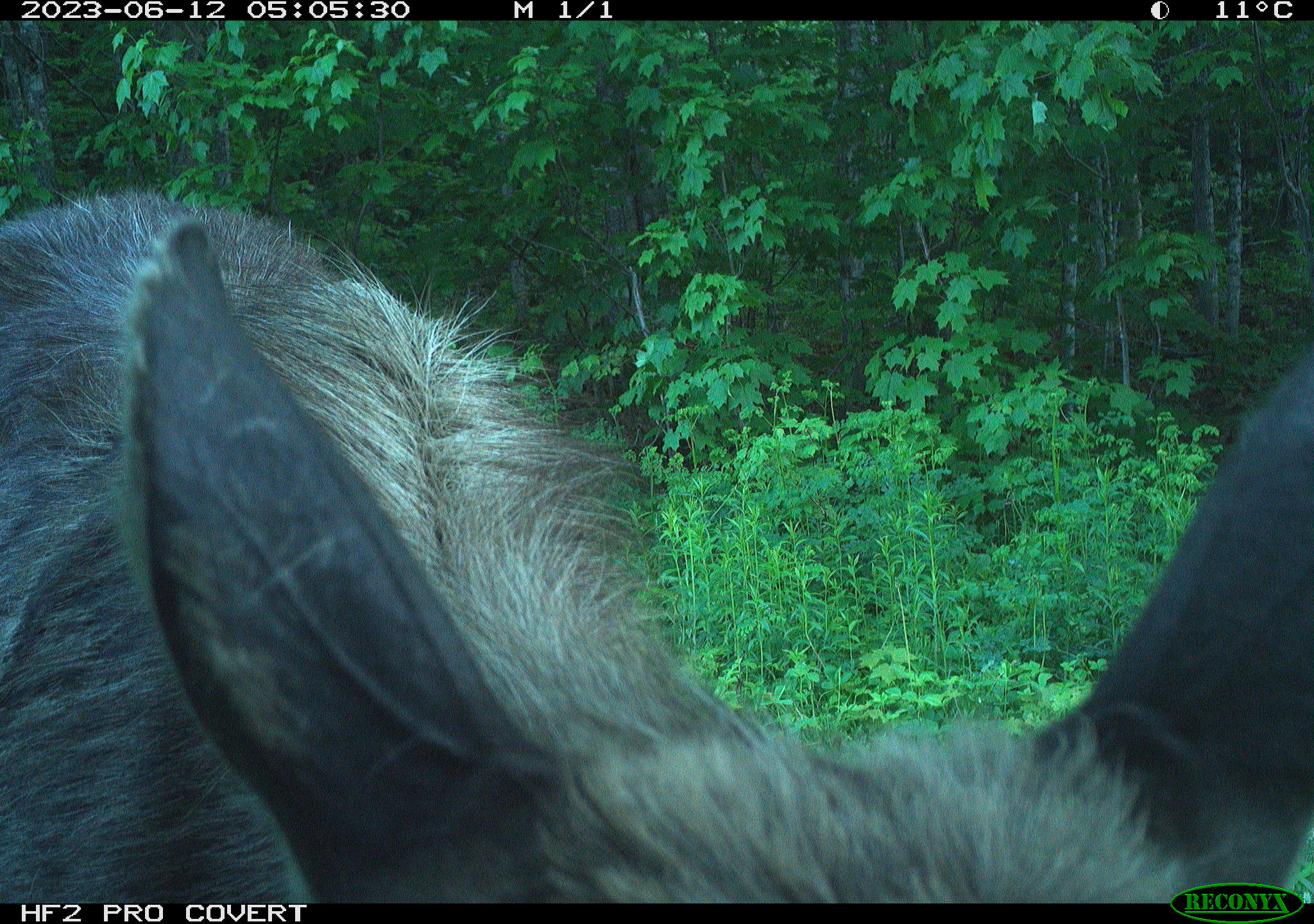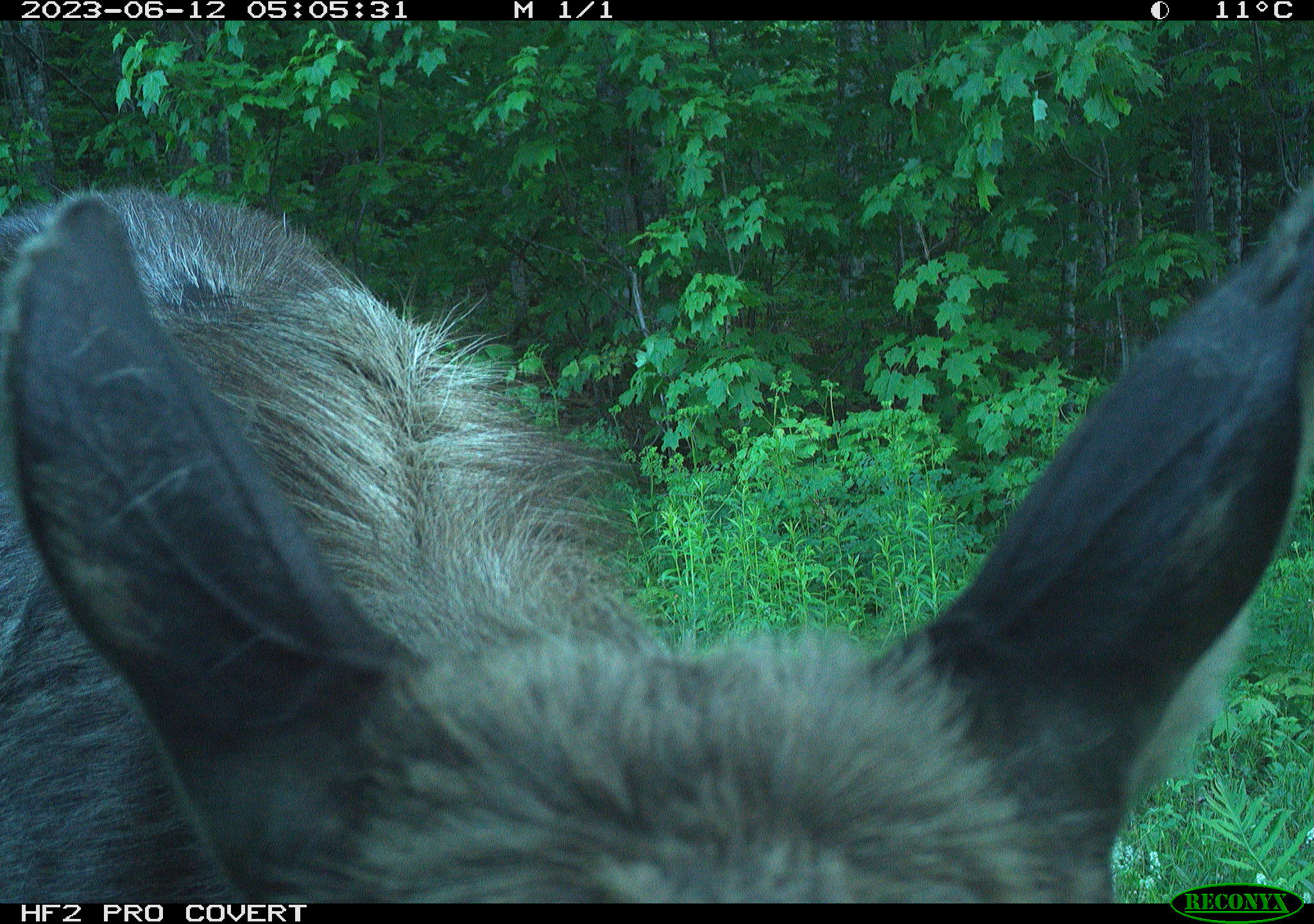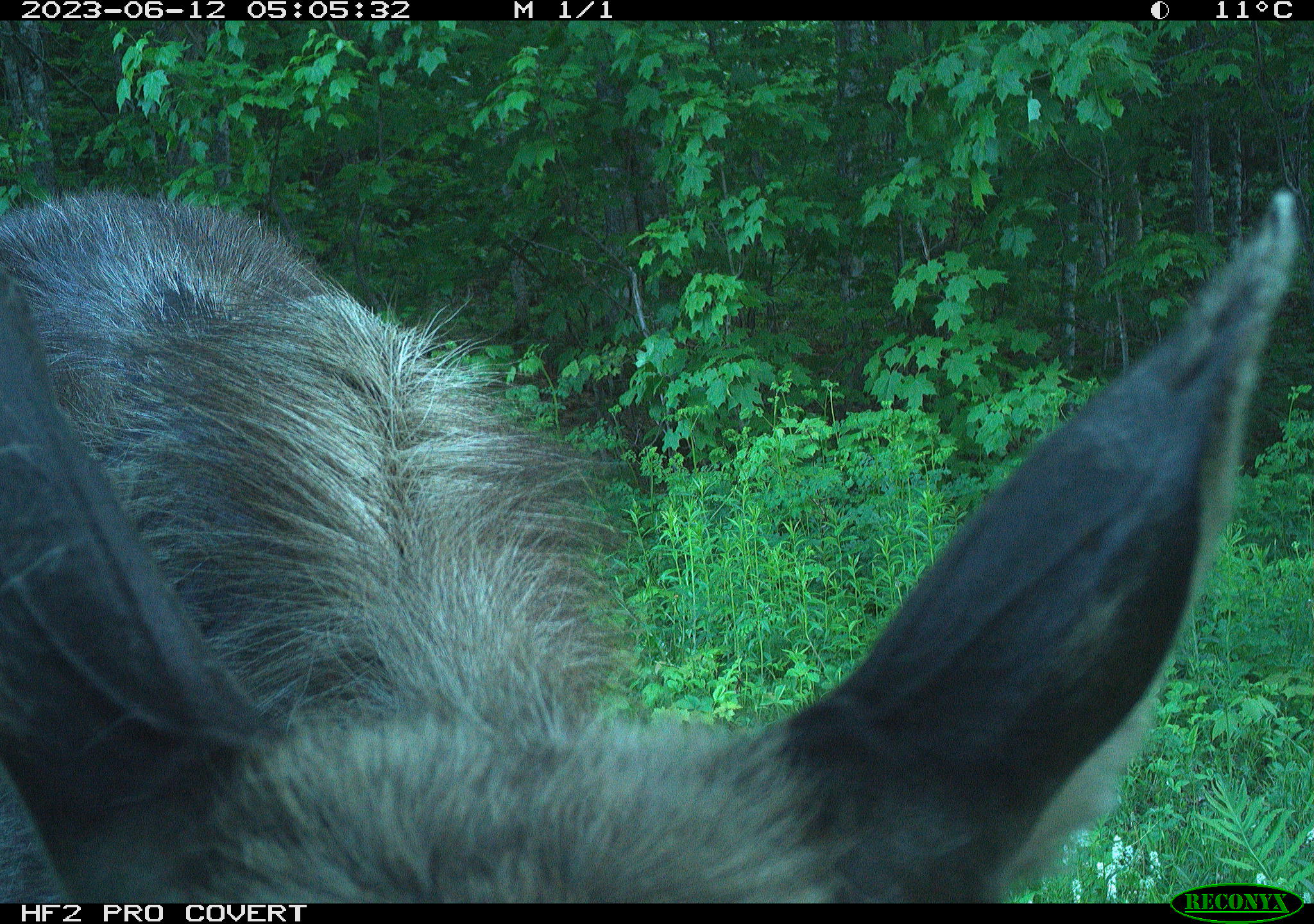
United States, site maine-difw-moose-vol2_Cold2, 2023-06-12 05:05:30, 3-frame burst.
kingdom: Animalia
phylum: Chordata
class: Mammalia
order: Artiodactyla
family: Cervidae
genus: Alces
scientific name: Alces alces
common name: moose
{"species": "moose (Alces alces)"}